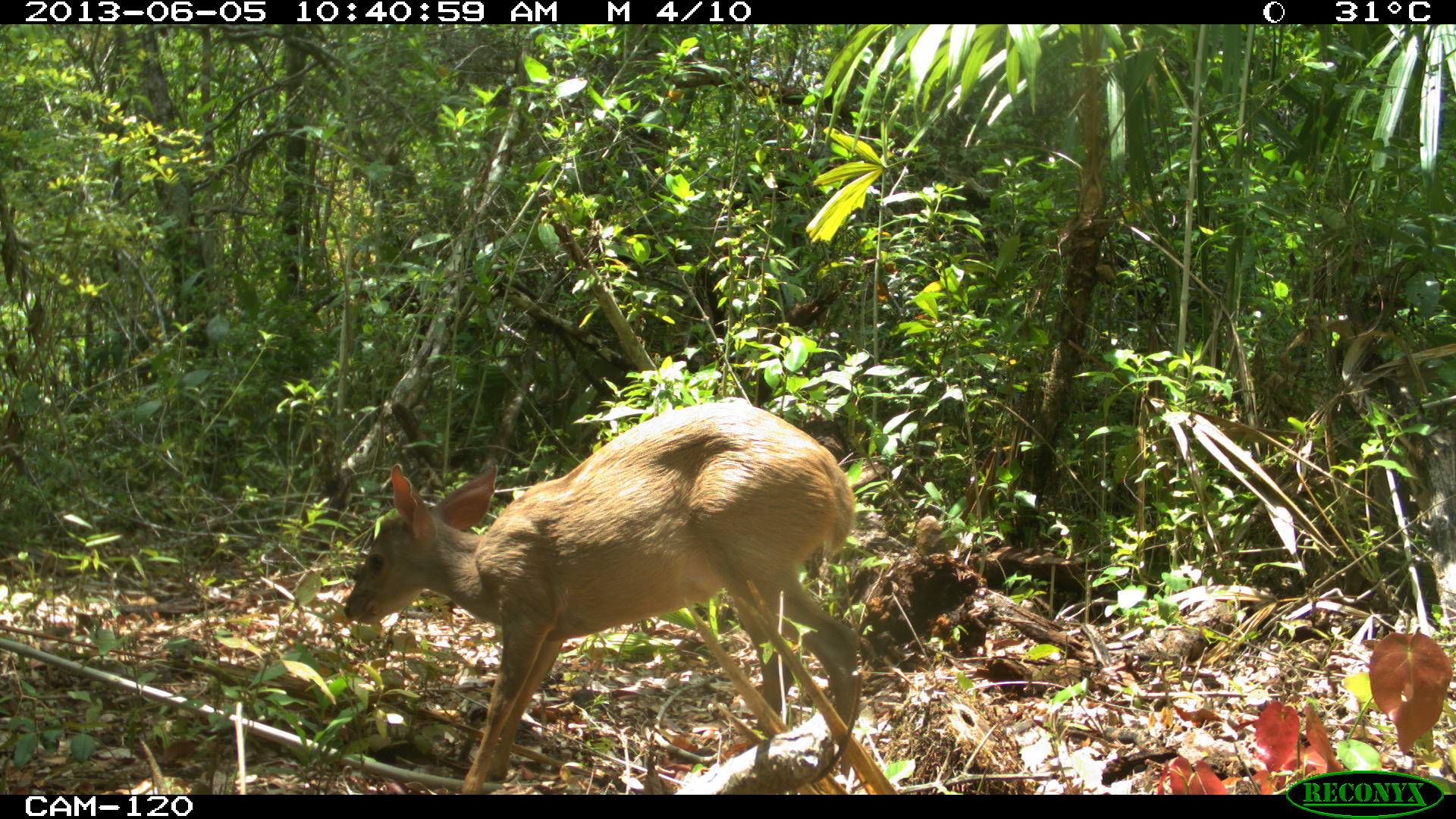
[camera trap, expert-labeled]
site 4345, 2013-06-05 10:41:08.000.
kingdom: Animalia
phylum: Chordata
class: Mammalia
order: Artiodactyla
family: Cervidae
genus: Odocoileus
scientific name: Odocoileus pandora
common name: yucatán brown brocket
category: mazama pandora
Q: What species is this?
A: Mazama pandora (yucatán brown brocket) (Odocoileus pandora).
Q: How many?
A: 1.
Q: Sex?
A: Female.